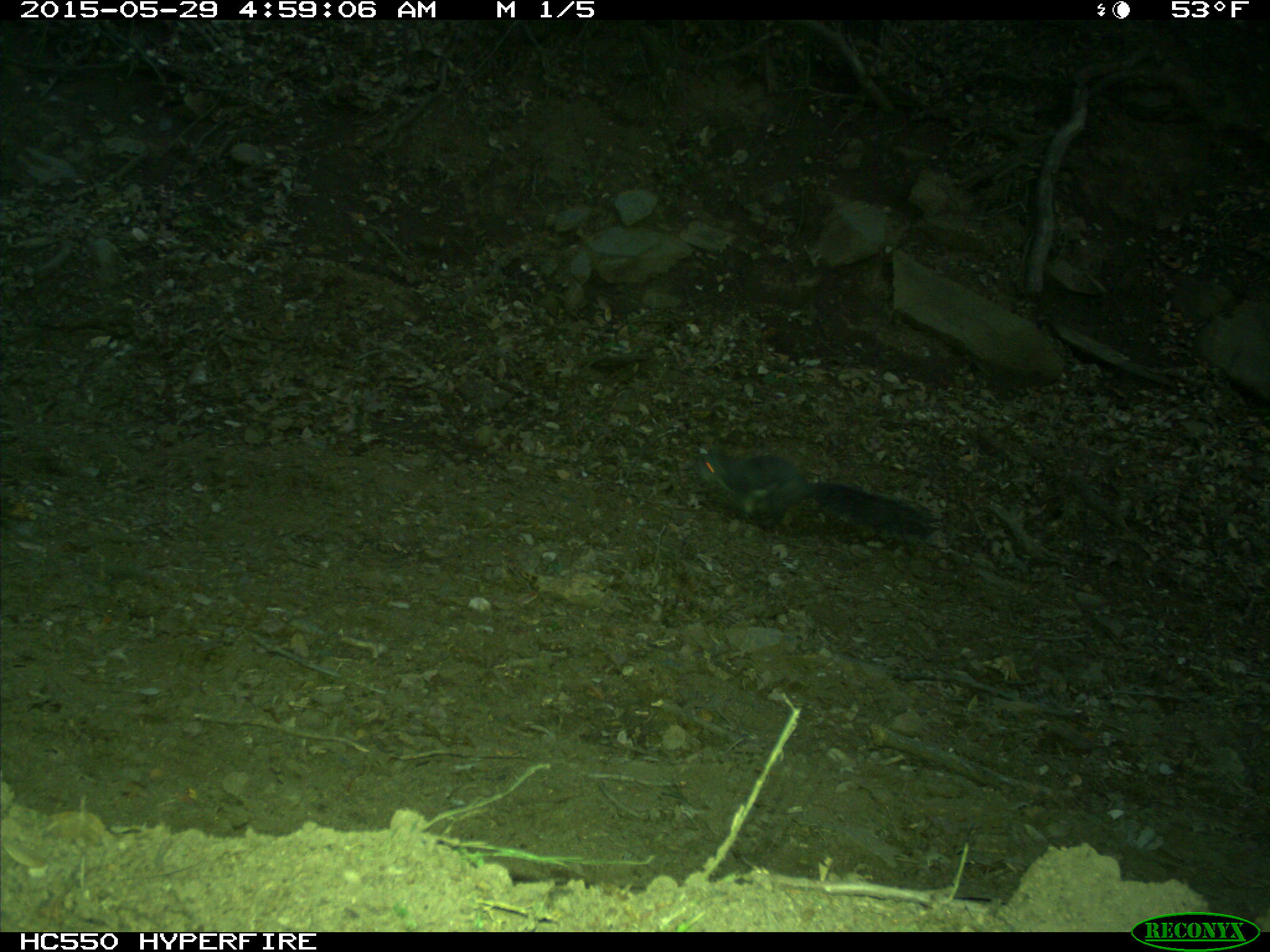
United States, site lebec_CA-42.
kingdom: Animalia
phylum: Chordata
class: Mammalia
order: Rodentia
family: Sciuridae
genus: Sciurus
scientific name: Sciurus carolinensis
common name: eastern gray squirrel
Sciurus carolinensis (eastern gray squirrel).